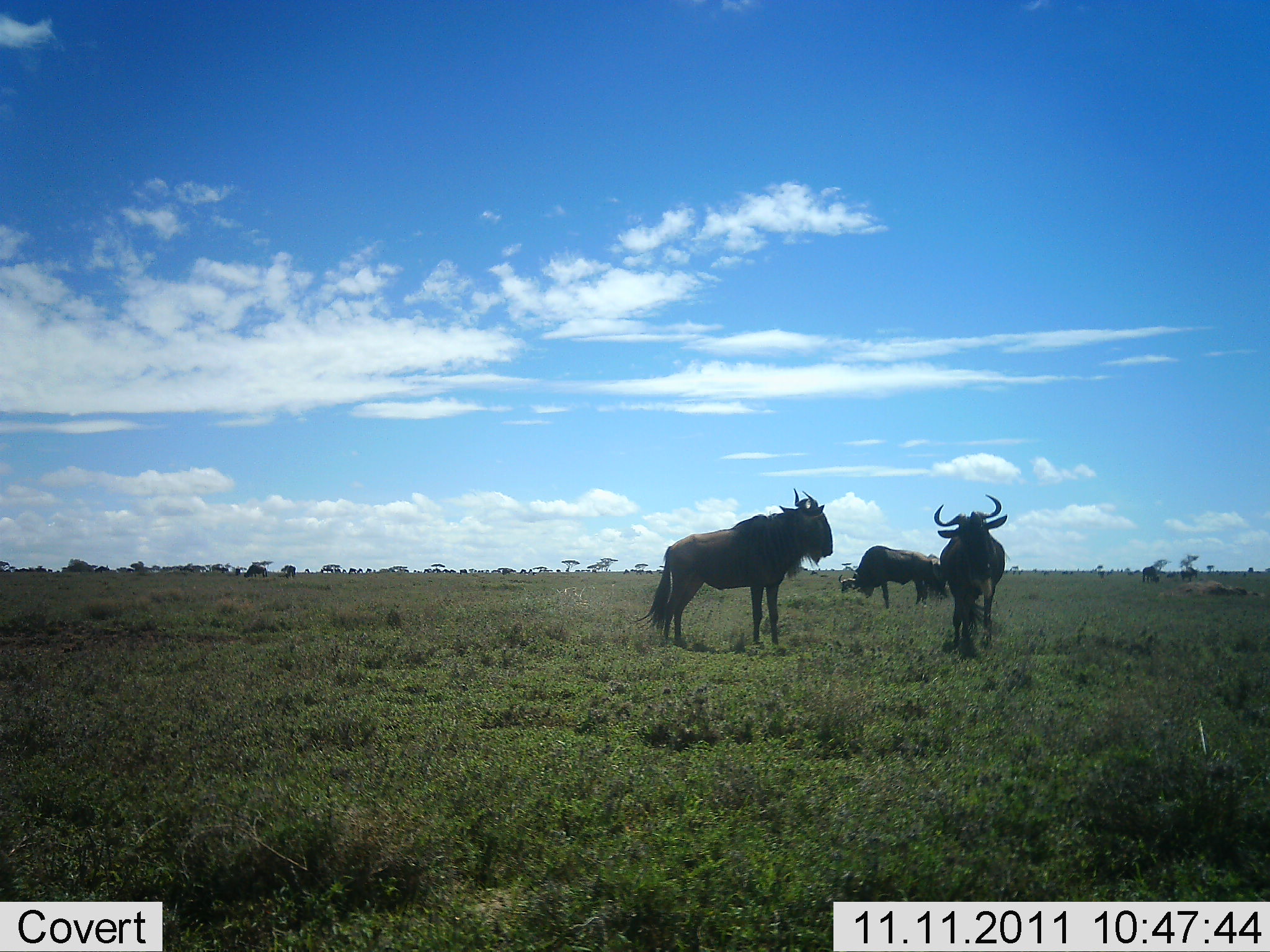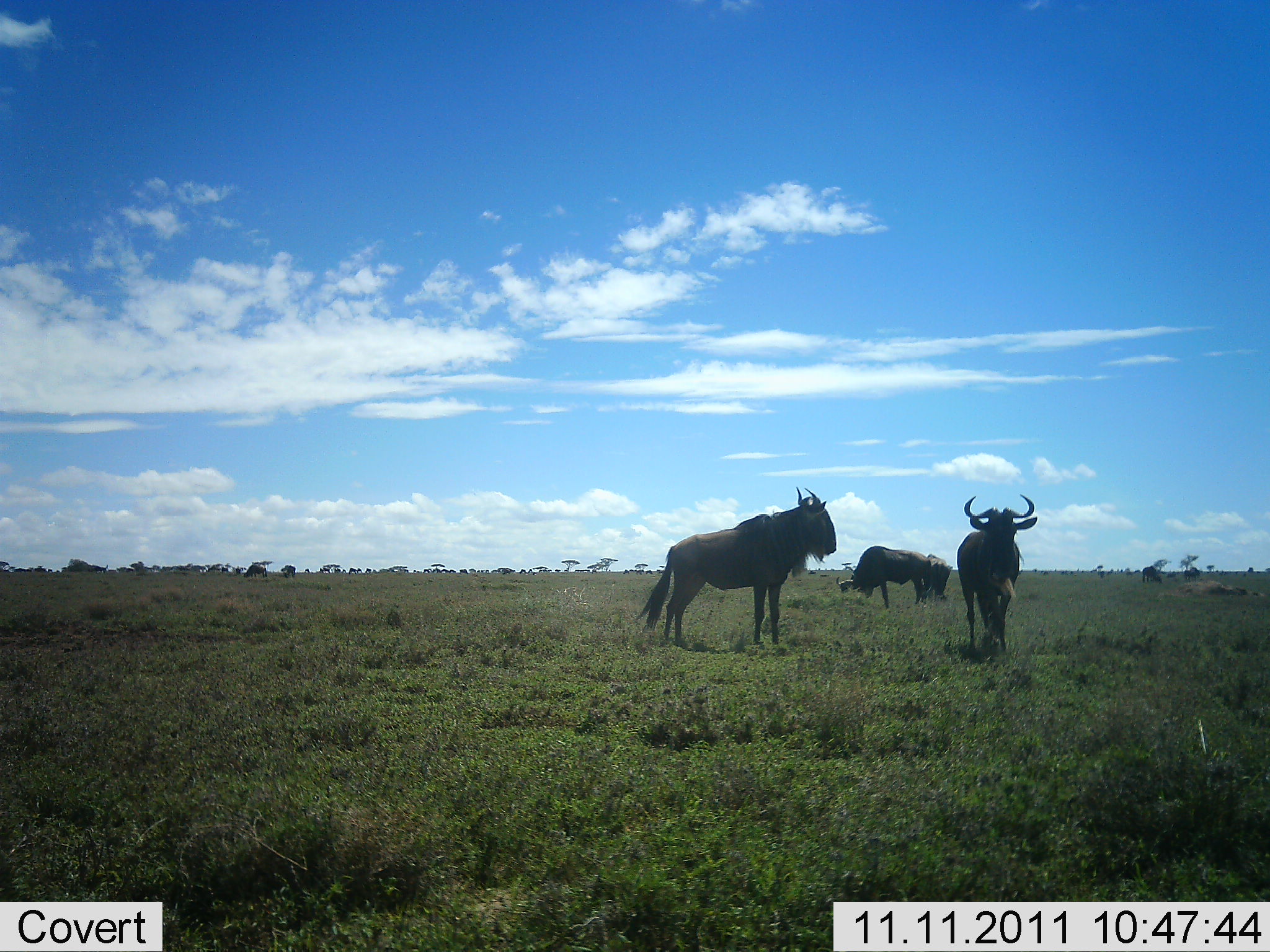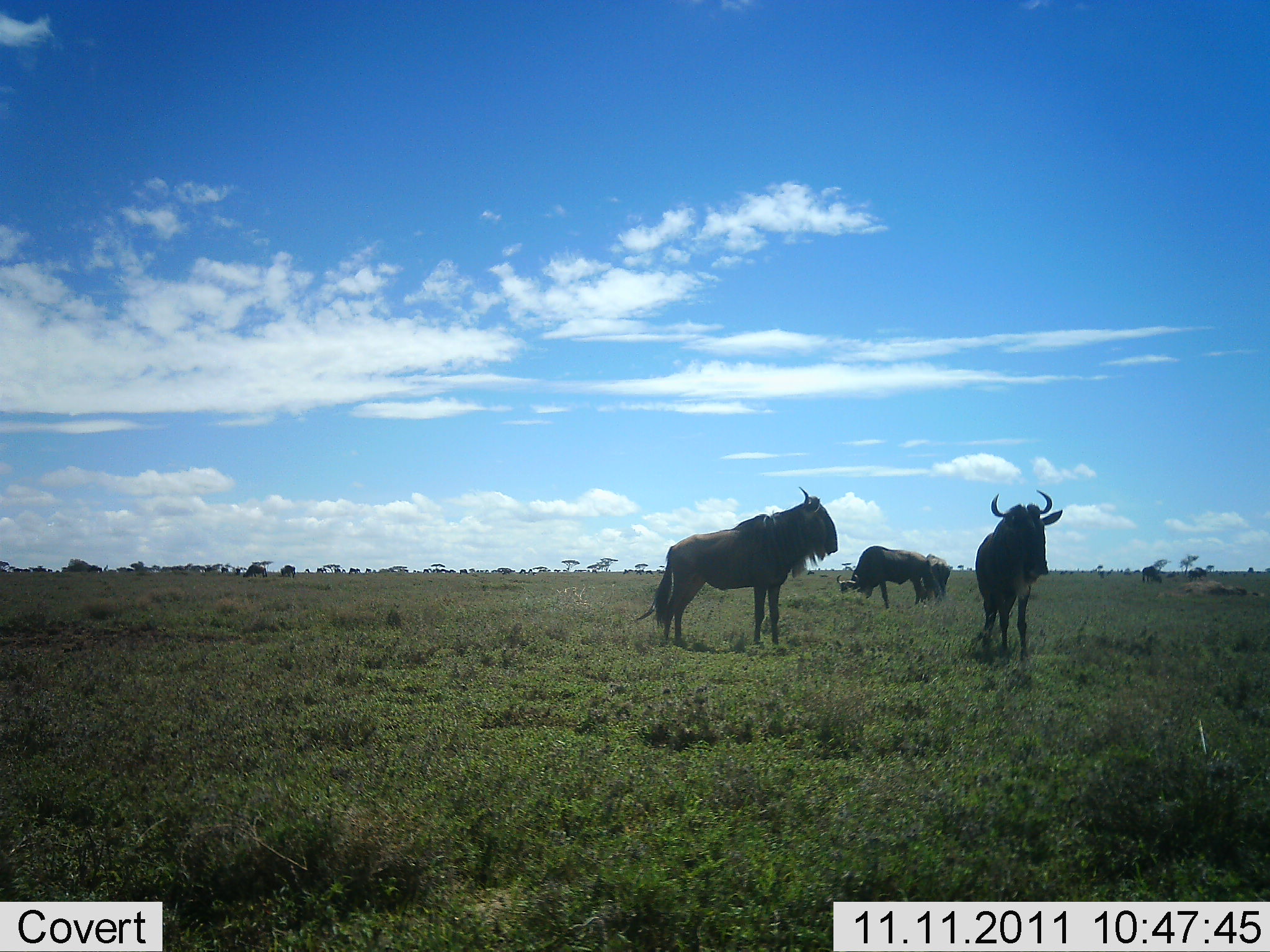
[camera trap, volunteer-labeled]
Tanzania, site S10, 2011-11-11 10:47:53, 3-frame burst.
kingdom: Animalia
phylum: Chordata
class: Mammalia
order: Artiodactyla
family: Bovidae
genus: Connochaetes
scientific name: Connochaetes taurinus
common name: blue wildebeest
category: wildebeest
Wildebeest (blue wildebeest) (Connochaetes taurinus), count 5. Behavior (volunteer vote fractions): standing 85%, resting 15%, moving 31%, interacting 0%. Young present (vote fraction): 0%. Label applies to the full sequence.